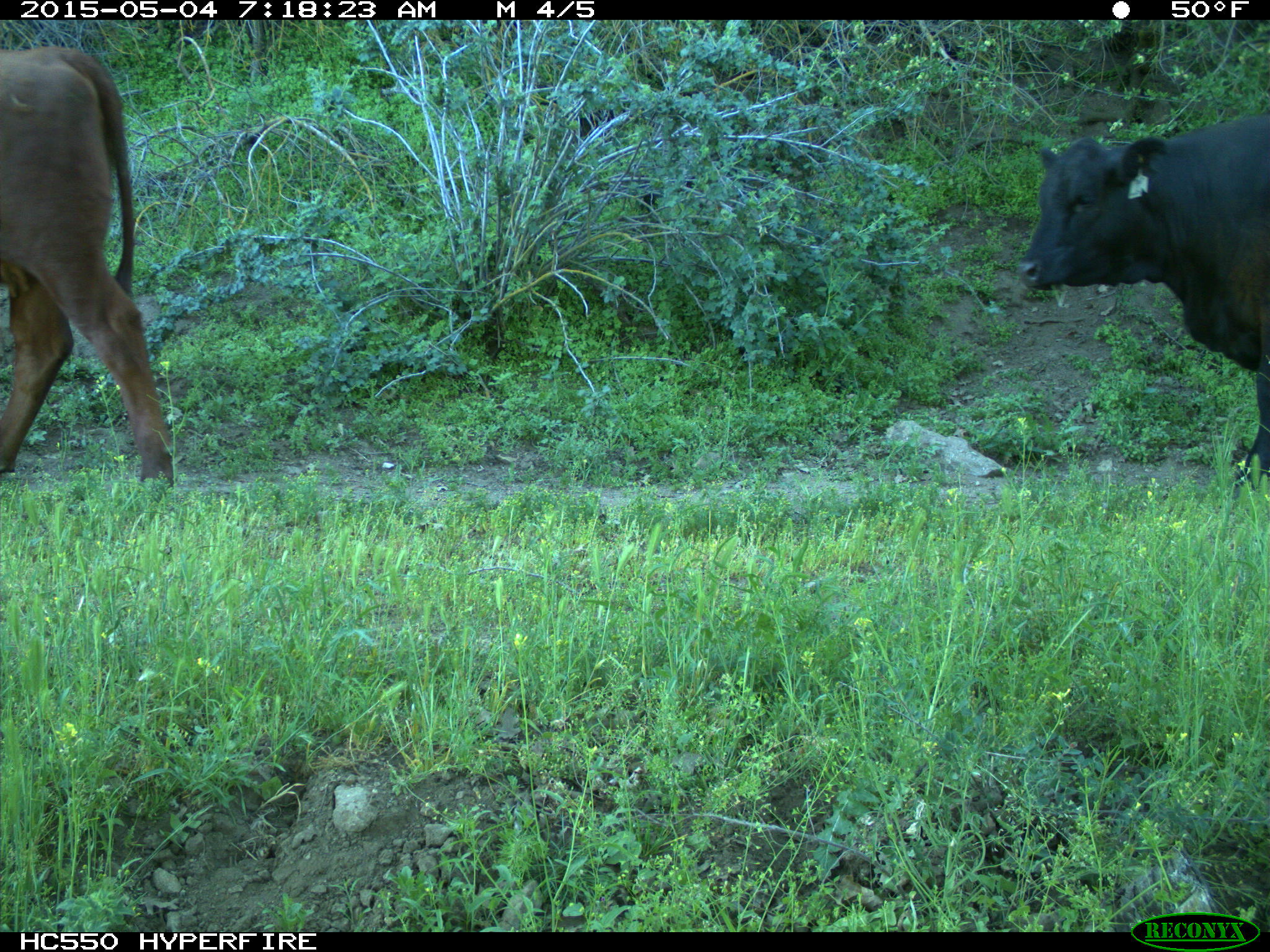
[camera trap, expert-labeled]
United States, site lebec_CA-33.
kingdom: Animalia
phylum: Chordata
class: Mammalia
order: Artiodactyla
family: Bovidae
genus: Bos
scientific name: Bos taurus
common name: domestic cow